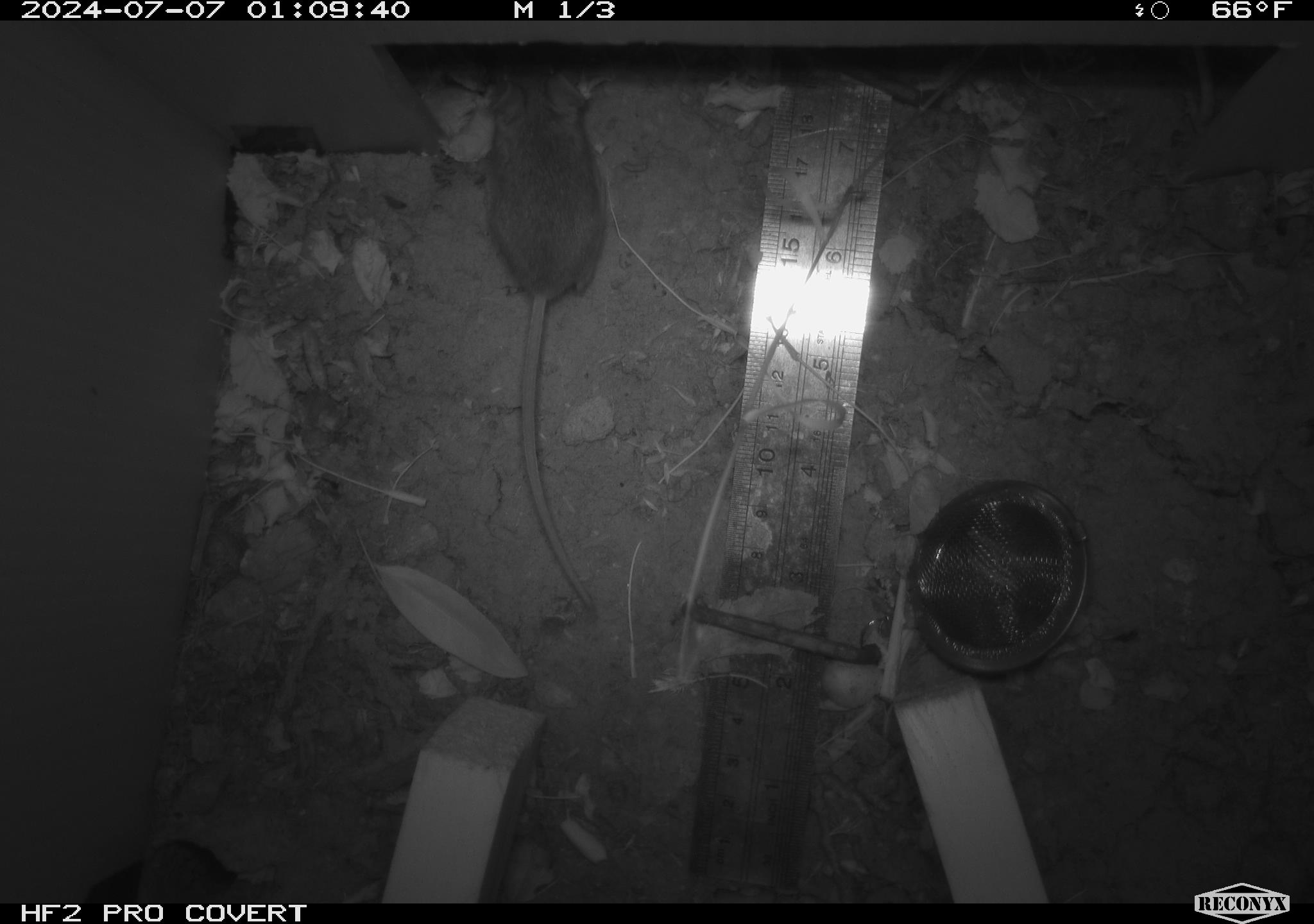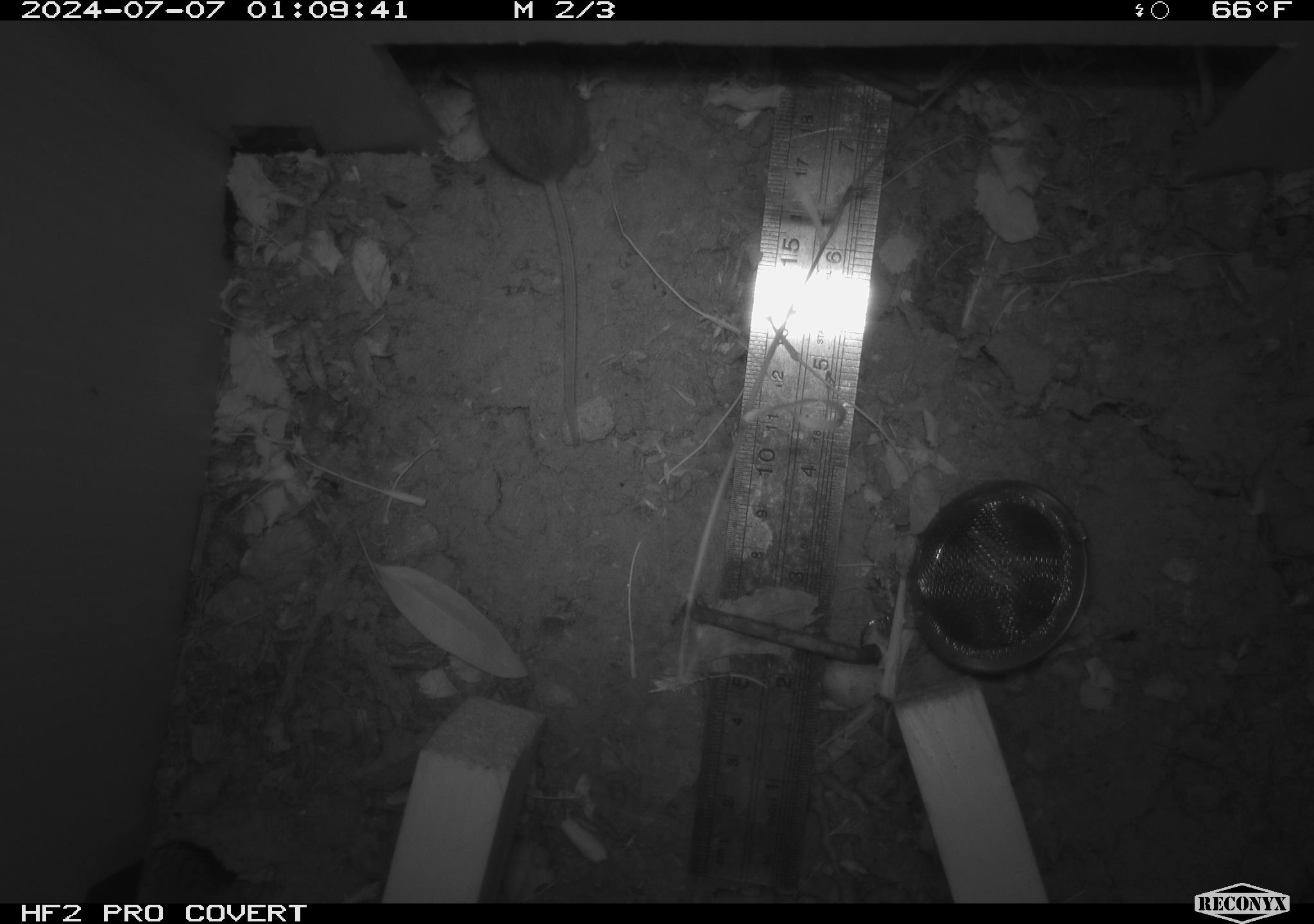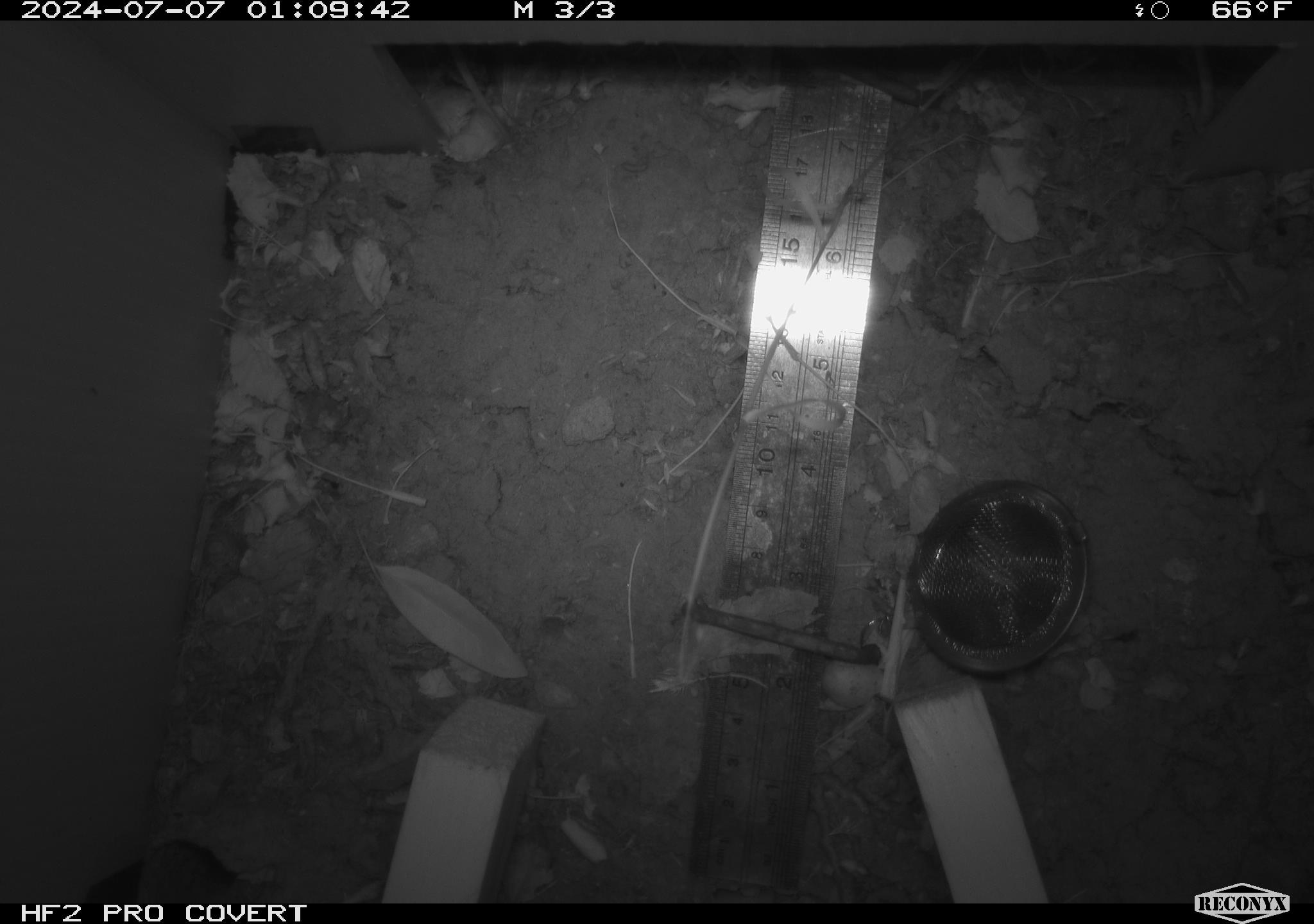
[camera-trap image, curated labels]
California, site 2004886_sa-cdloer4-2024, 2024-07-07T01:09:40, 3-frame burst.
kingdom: Animalia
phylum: Chordata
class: Mammalia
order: Rodentia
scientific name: Rodentia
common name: rodent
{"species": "rodent (Rodentia)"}